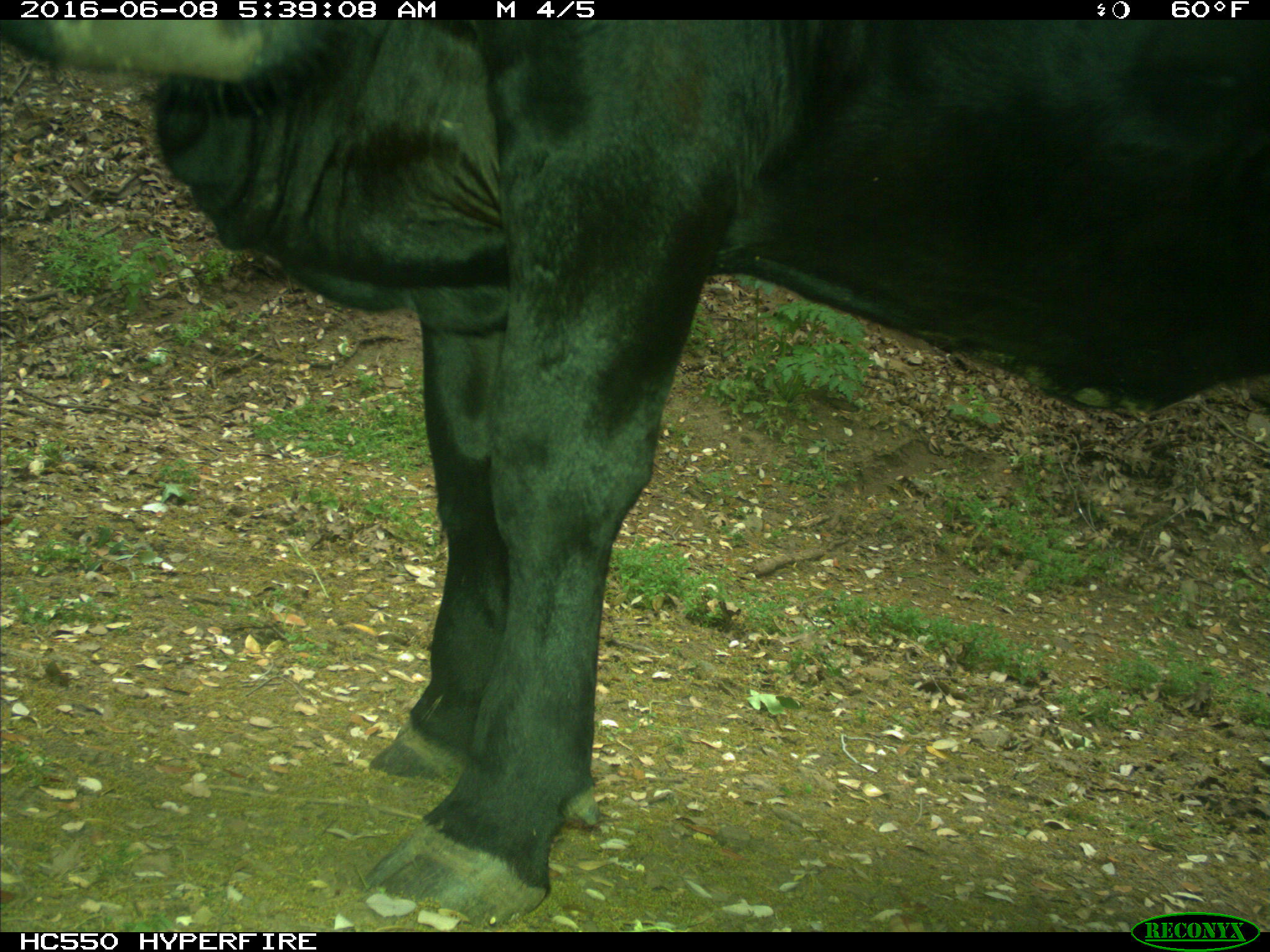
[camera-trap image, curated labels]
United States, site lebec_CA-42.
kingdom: Animalia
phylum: Chordata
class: Mammalia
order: Artiodactyla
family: Bovidae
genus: Bos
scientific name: Bos taurus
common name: domestic cow